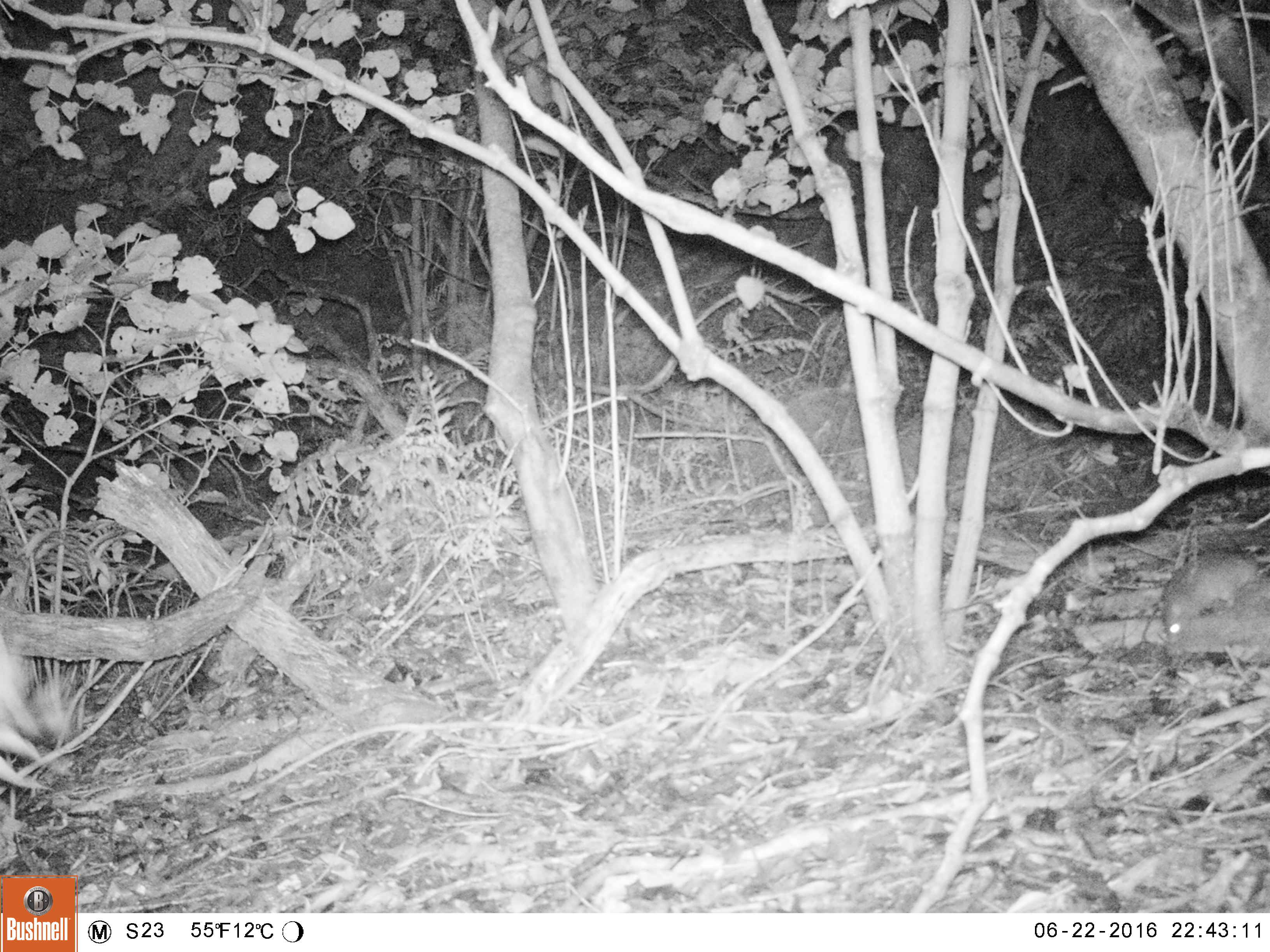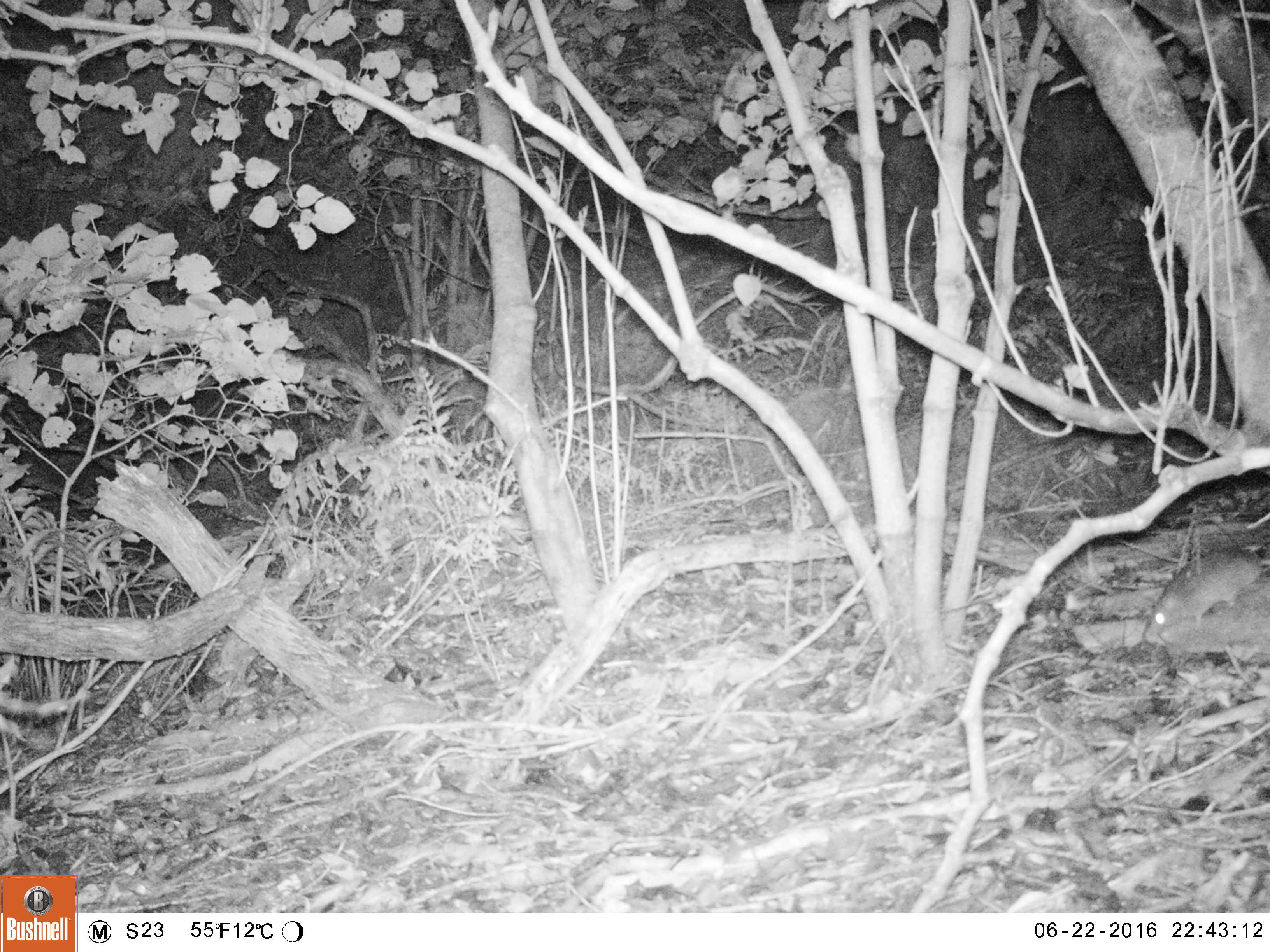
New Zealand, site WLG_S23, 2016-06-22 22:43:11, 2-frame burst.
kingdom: Animalia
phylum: Chordata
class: Mammalia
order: Rodentia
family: Muridae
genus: Rattus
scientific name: Rattus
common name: rat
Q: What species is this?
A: Rat (Rattus).